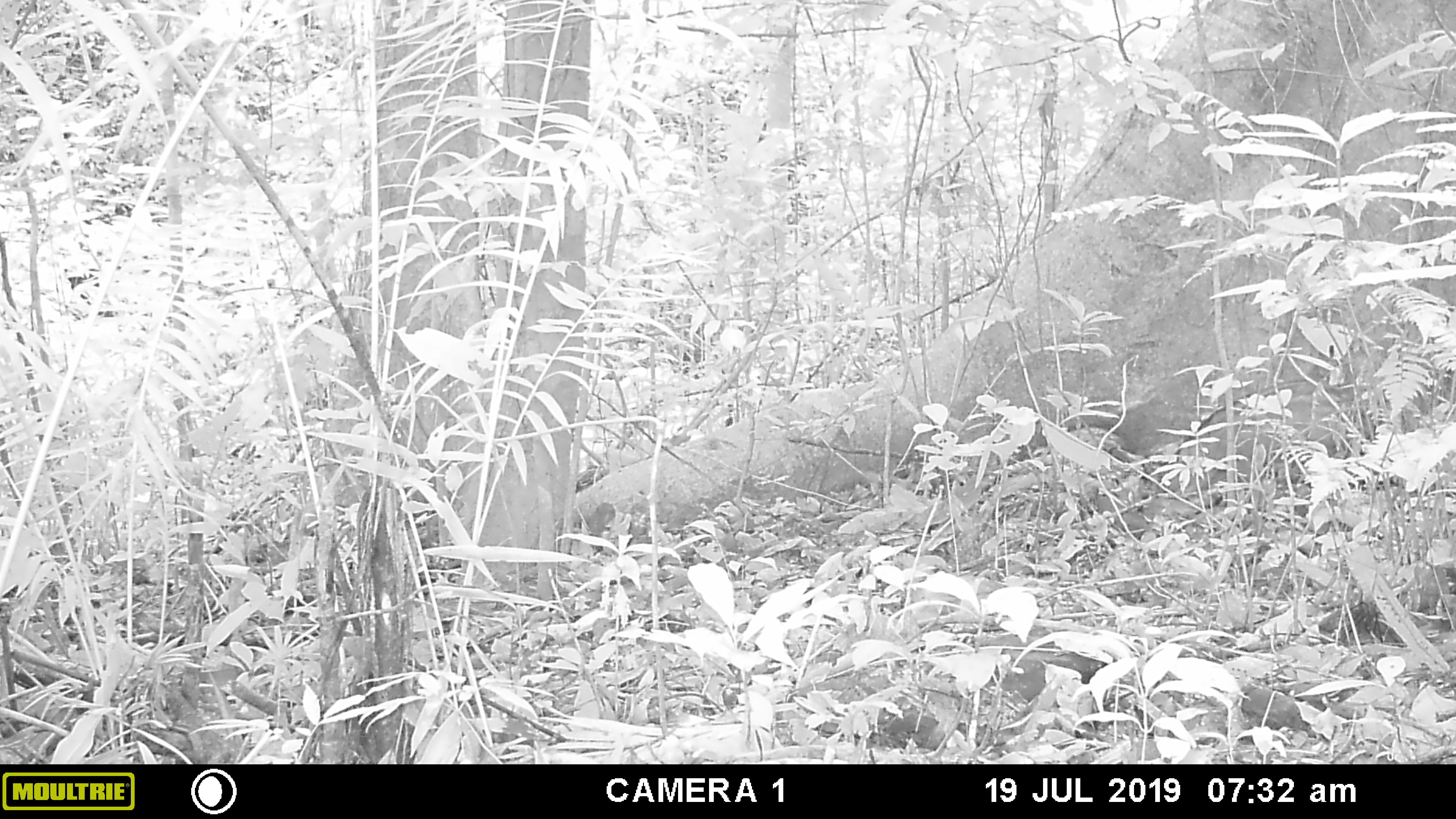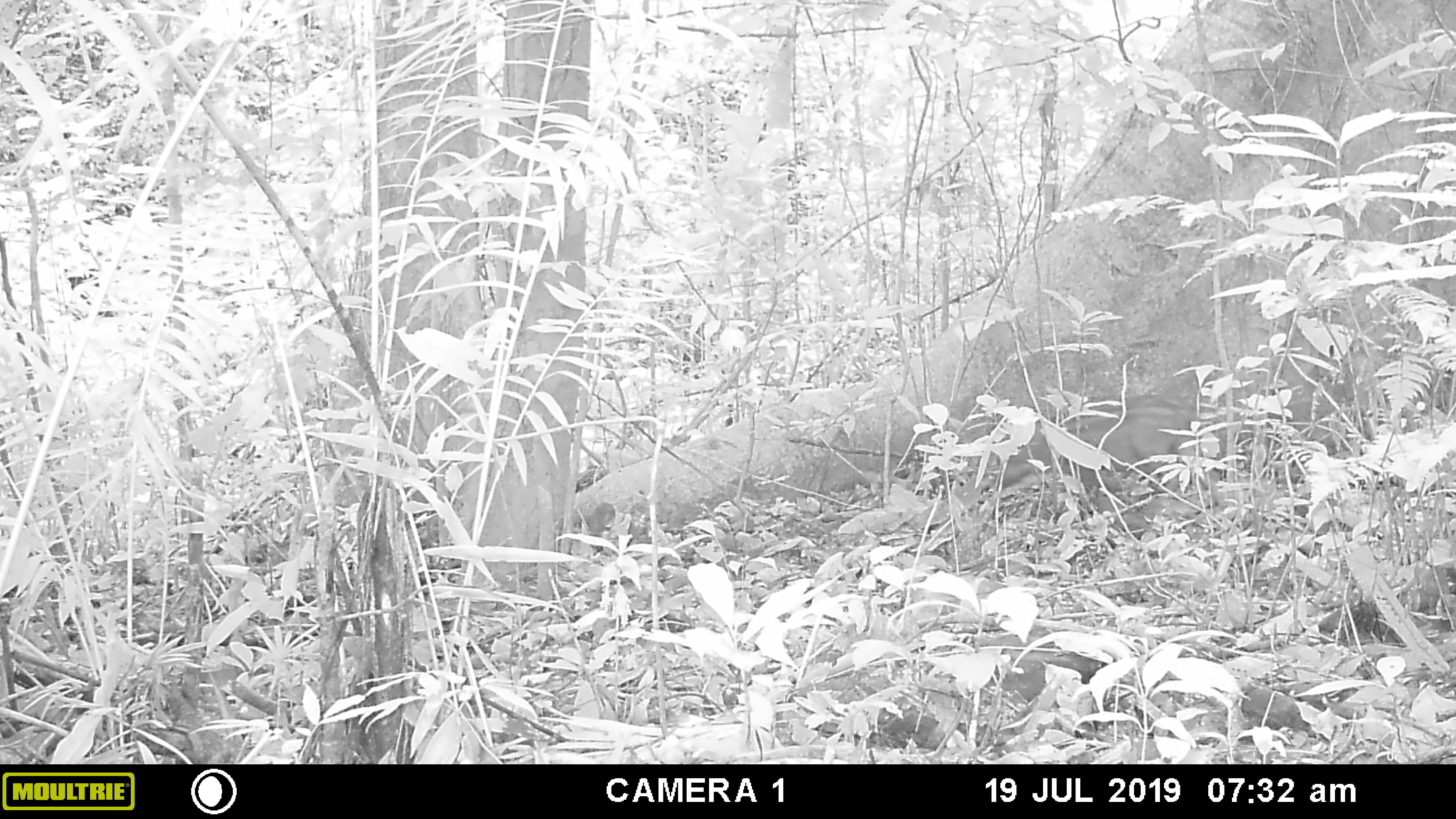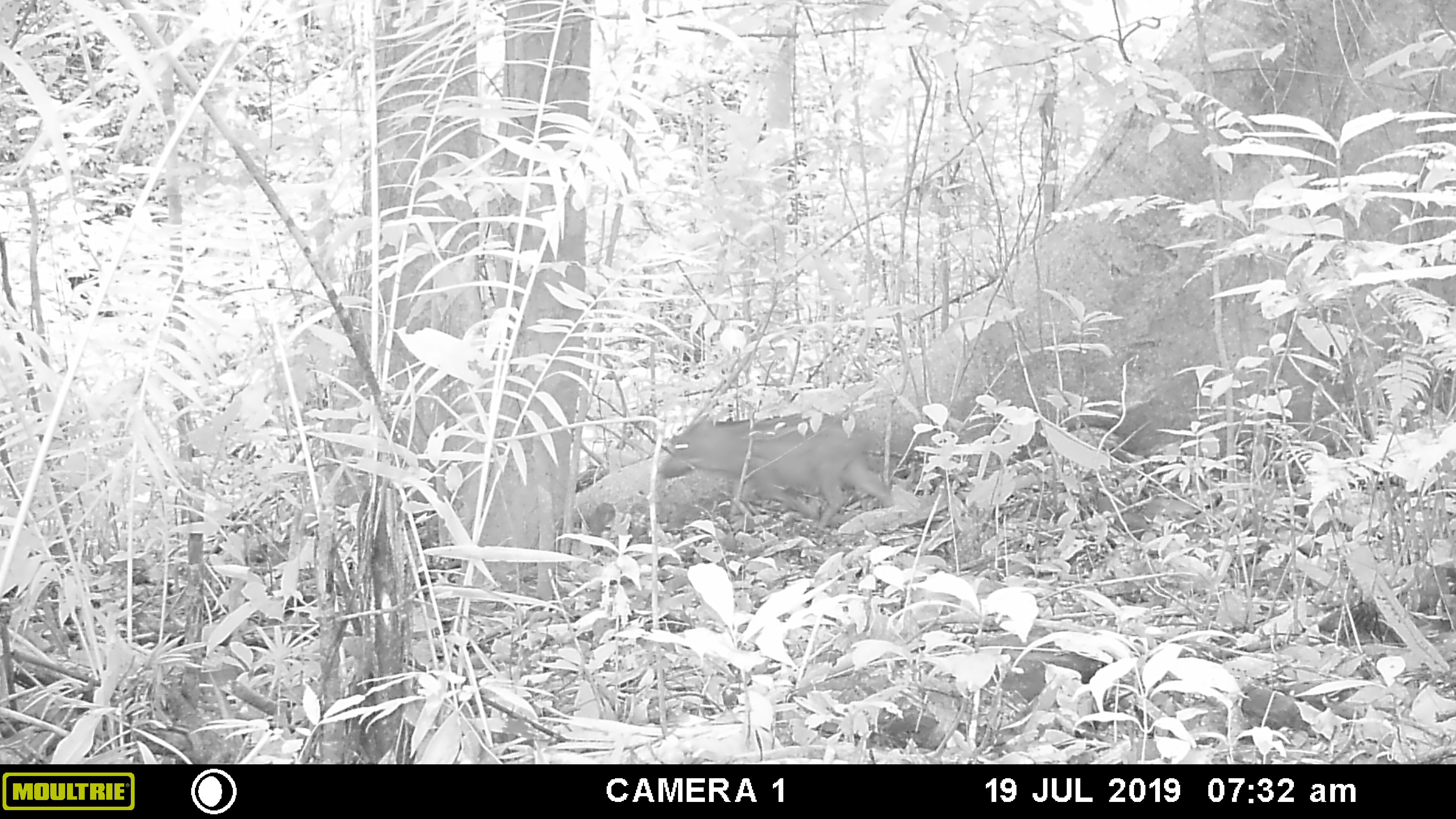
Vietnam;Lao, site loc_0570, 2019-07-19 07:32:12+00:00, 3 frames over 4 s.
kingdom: Animalia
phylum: Chordata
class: Mammalia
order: Artiodactyla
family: Suidae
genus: Sus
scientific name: Sus scrofa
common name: eurasian wild pig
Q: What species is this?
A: Eurasian wild pig (Sus scrofa).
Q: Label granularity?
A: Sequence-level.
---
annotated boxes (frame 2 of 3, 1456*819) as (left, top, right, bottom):
eurasian wild pig: (995, 394, 1226, 533)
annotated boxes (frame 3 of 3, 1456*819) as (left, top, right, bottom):
eurasian wild pig: (656, 412, 893, 537)